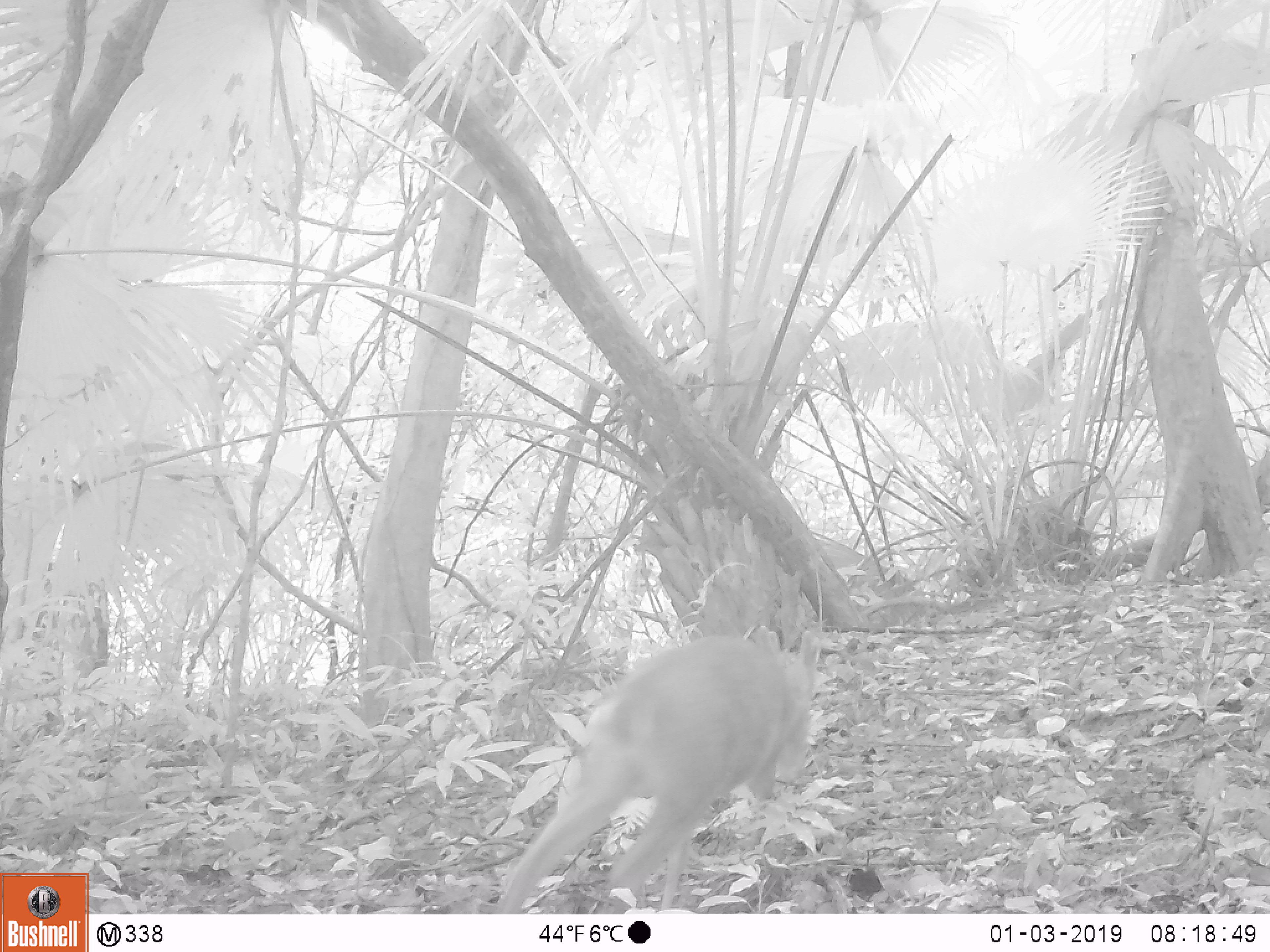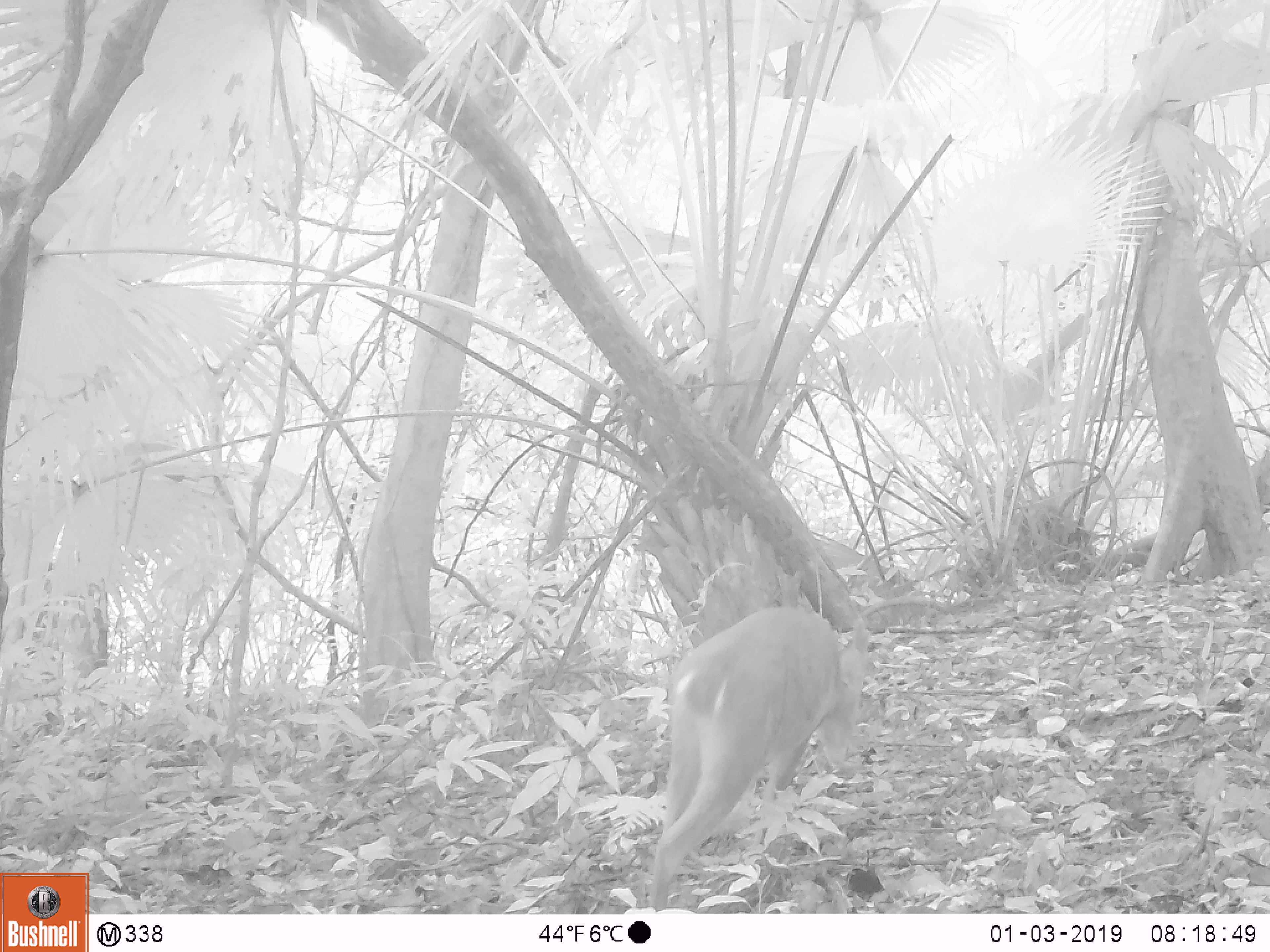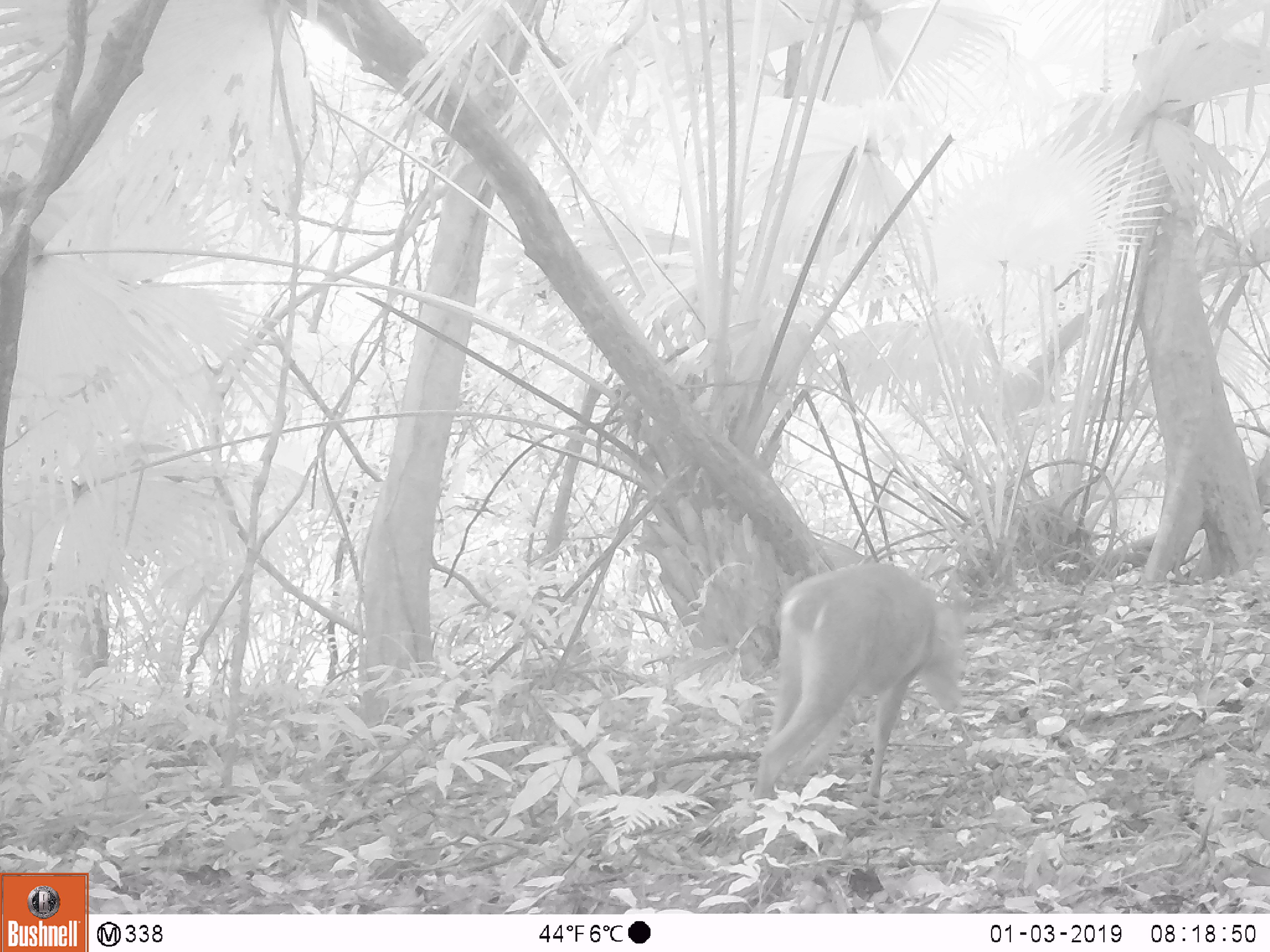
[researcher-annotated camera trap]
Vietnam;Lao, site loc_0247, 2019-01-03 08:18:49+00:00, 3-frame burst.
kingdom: Animalia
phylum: Chordata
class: Mammalia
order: Artiodactyla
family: Cervidae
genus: Muntiacus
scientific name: Muntiacus vuquangensis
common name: large-antlered muntjac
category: large antlered muntjac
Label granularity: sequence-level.